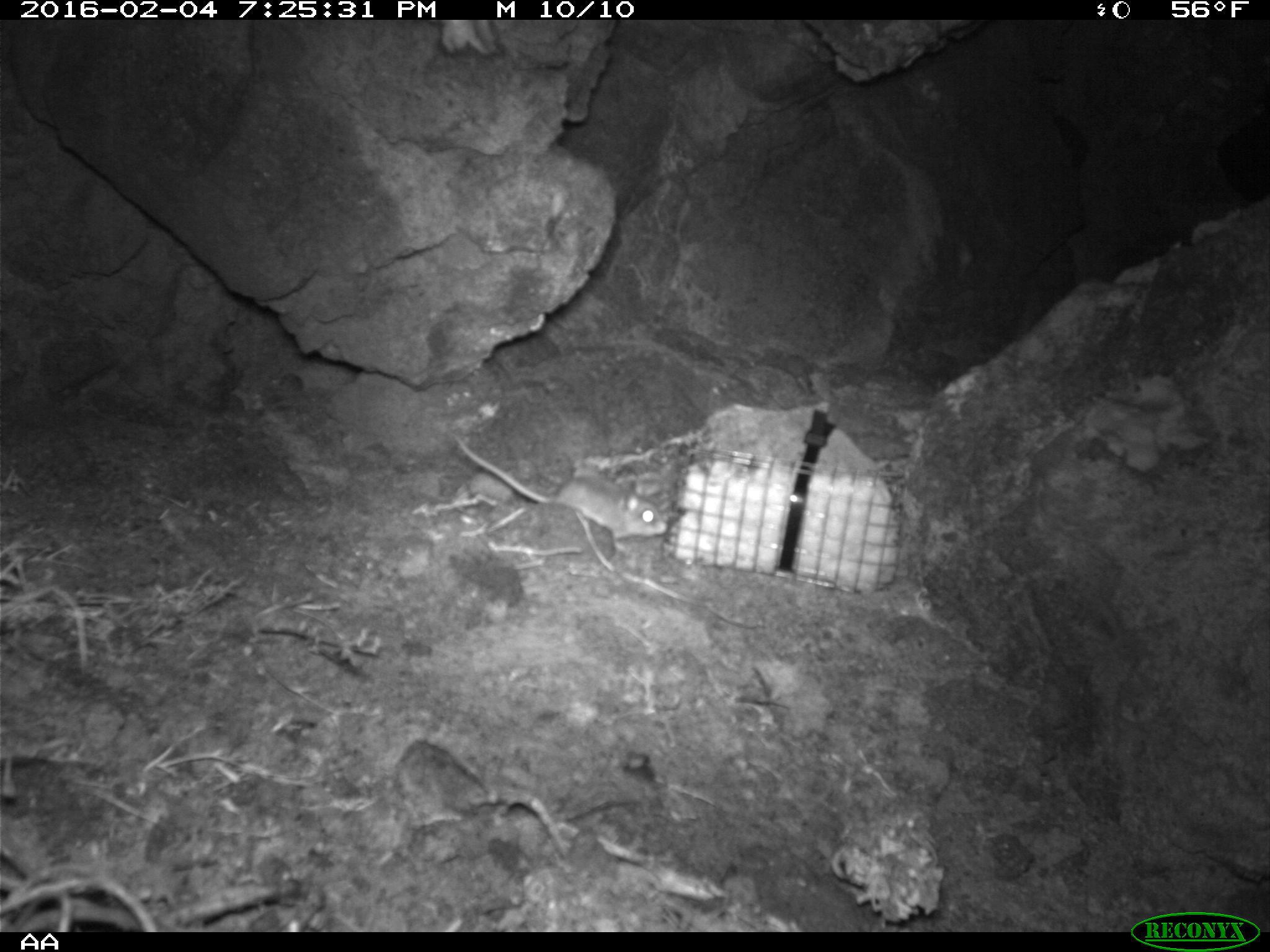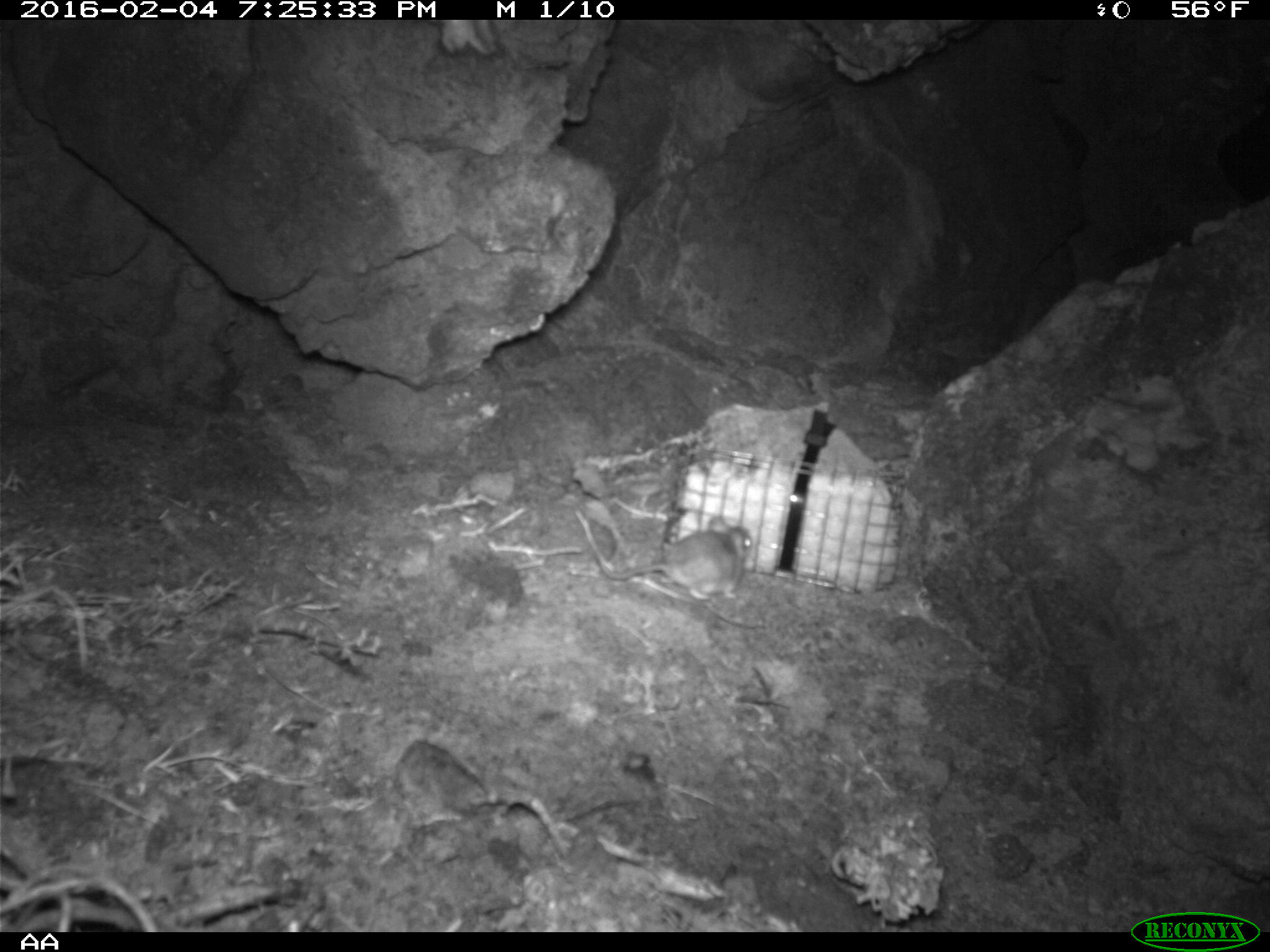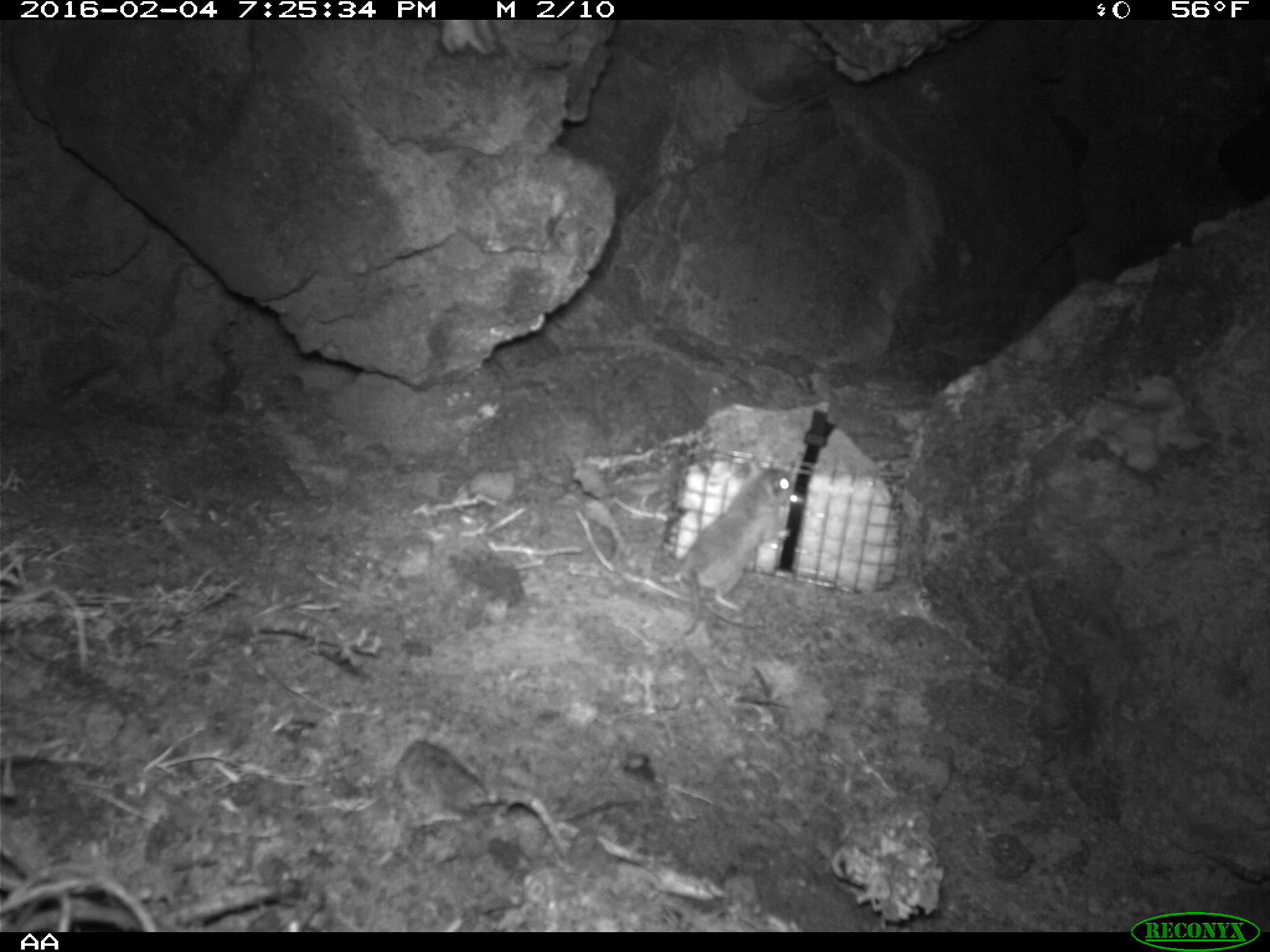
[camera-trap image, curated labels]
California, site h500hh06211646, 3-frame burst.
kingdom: Animalia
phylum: Chordata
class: Mammalia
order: Rodentia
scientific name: Rodentia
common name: rodent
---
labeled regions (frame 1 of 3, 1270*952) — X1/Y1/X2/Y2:
rodent: 455/435/667/551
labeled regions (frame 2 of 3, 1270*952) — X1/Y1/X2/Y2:
rodent: 597/517/754/609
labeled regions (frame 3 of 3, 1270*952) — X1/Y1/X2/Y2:
rodent: 659/467/793/635